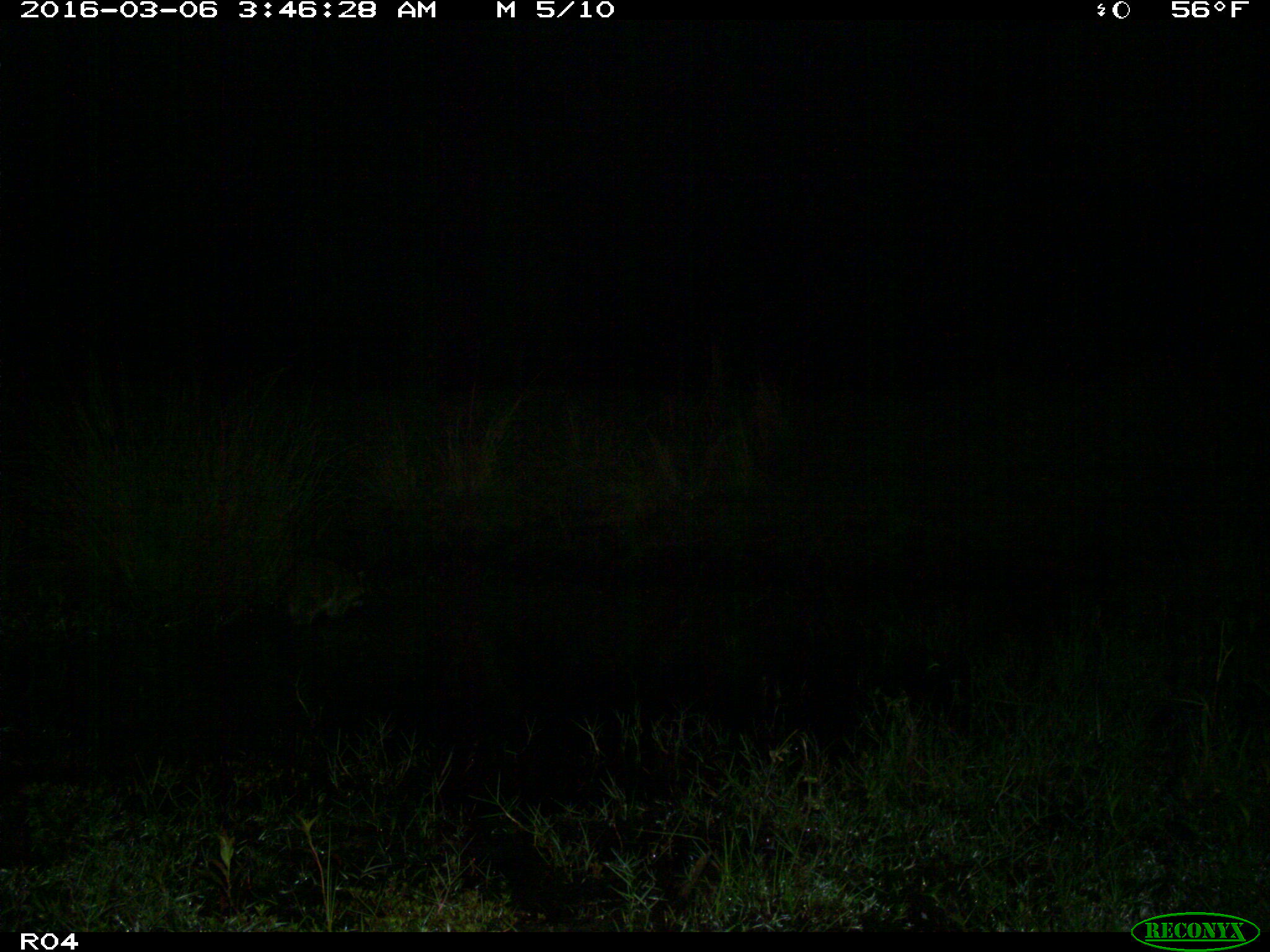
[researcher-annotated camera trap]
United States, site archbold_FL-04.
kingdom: Animalia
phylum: Chordata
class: Mammalia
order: Carnivora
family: Procyonidae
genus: Procyon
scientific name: Procyon lotor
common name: common raccoon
Procyon lotor (common raccoon).